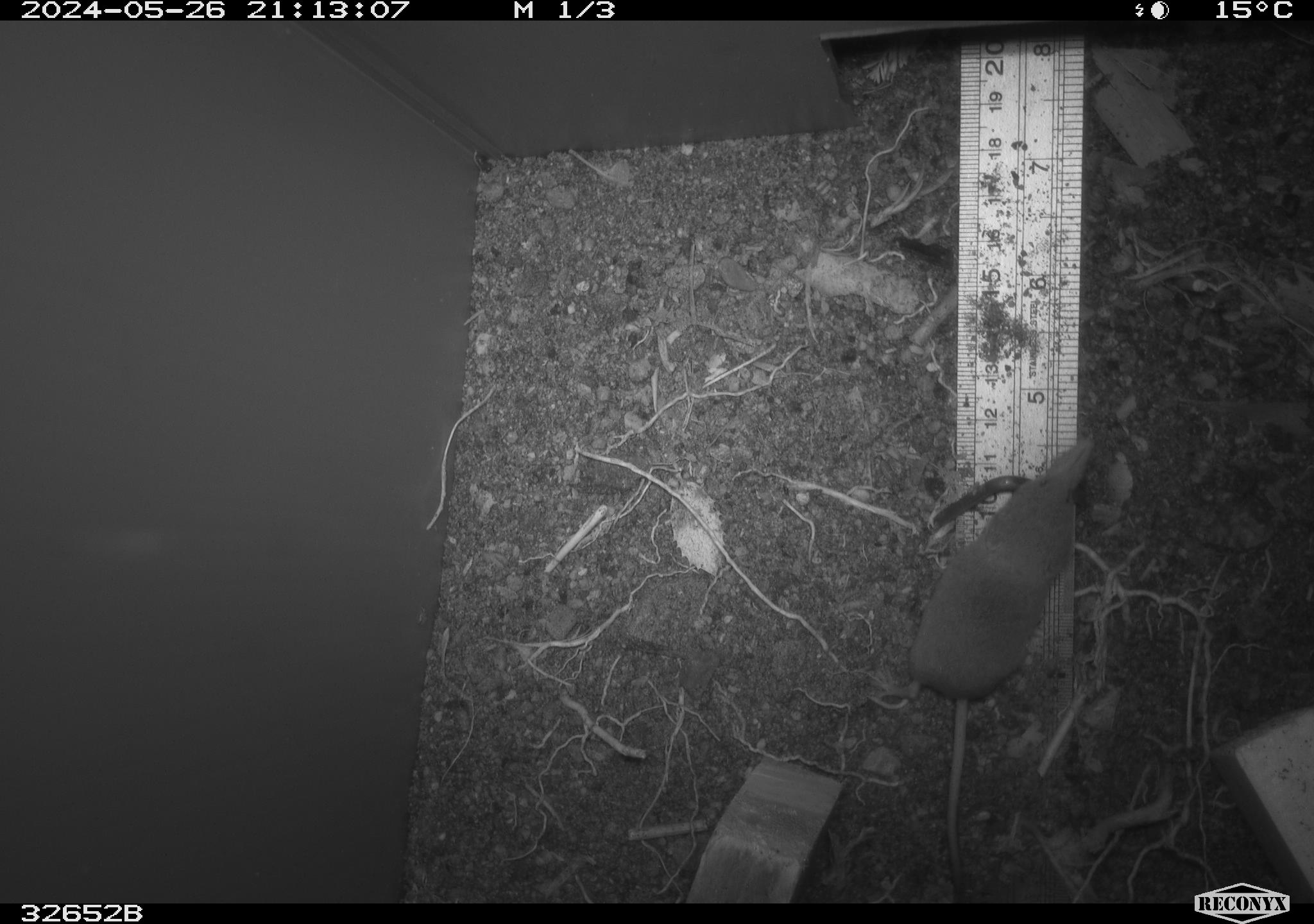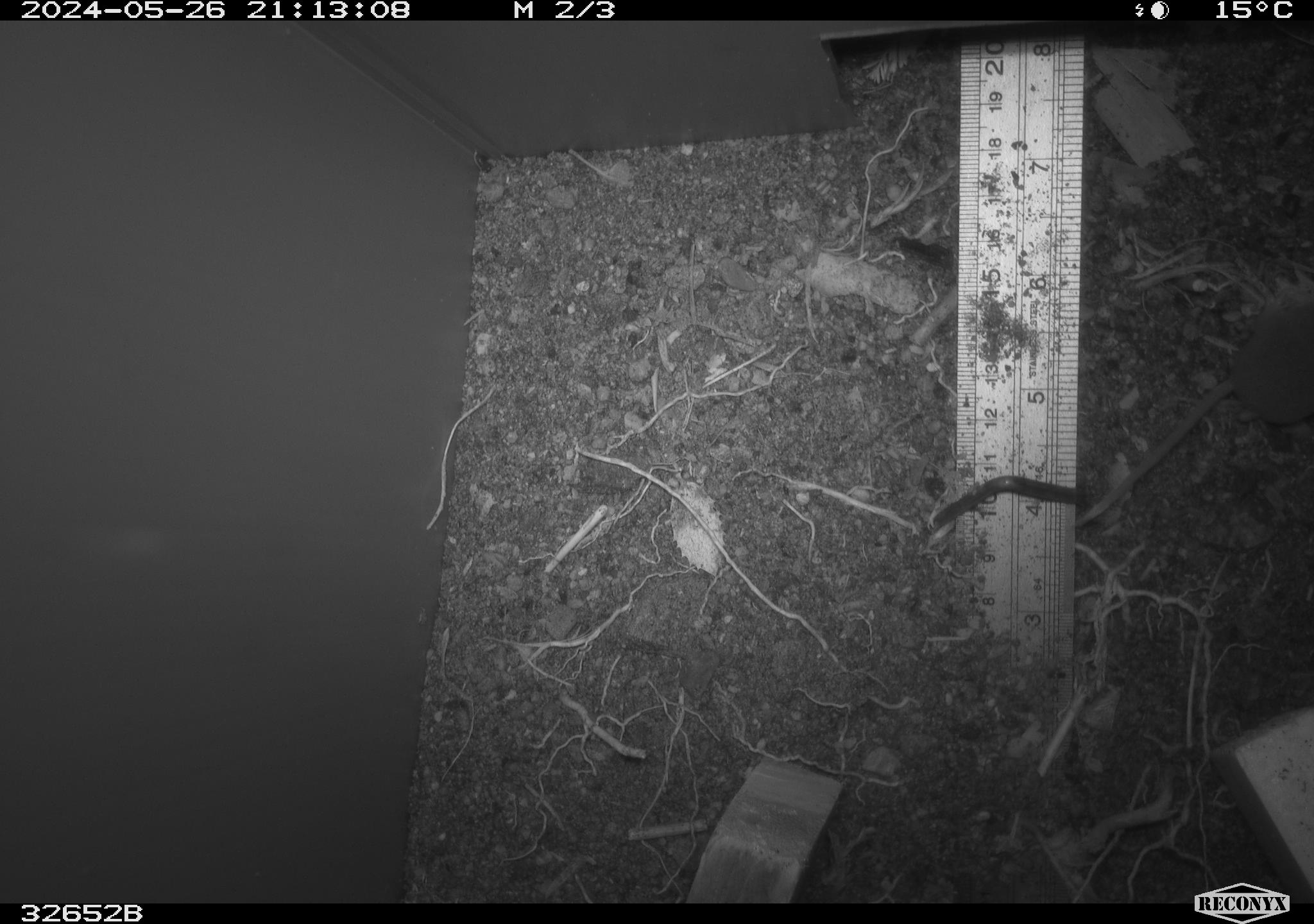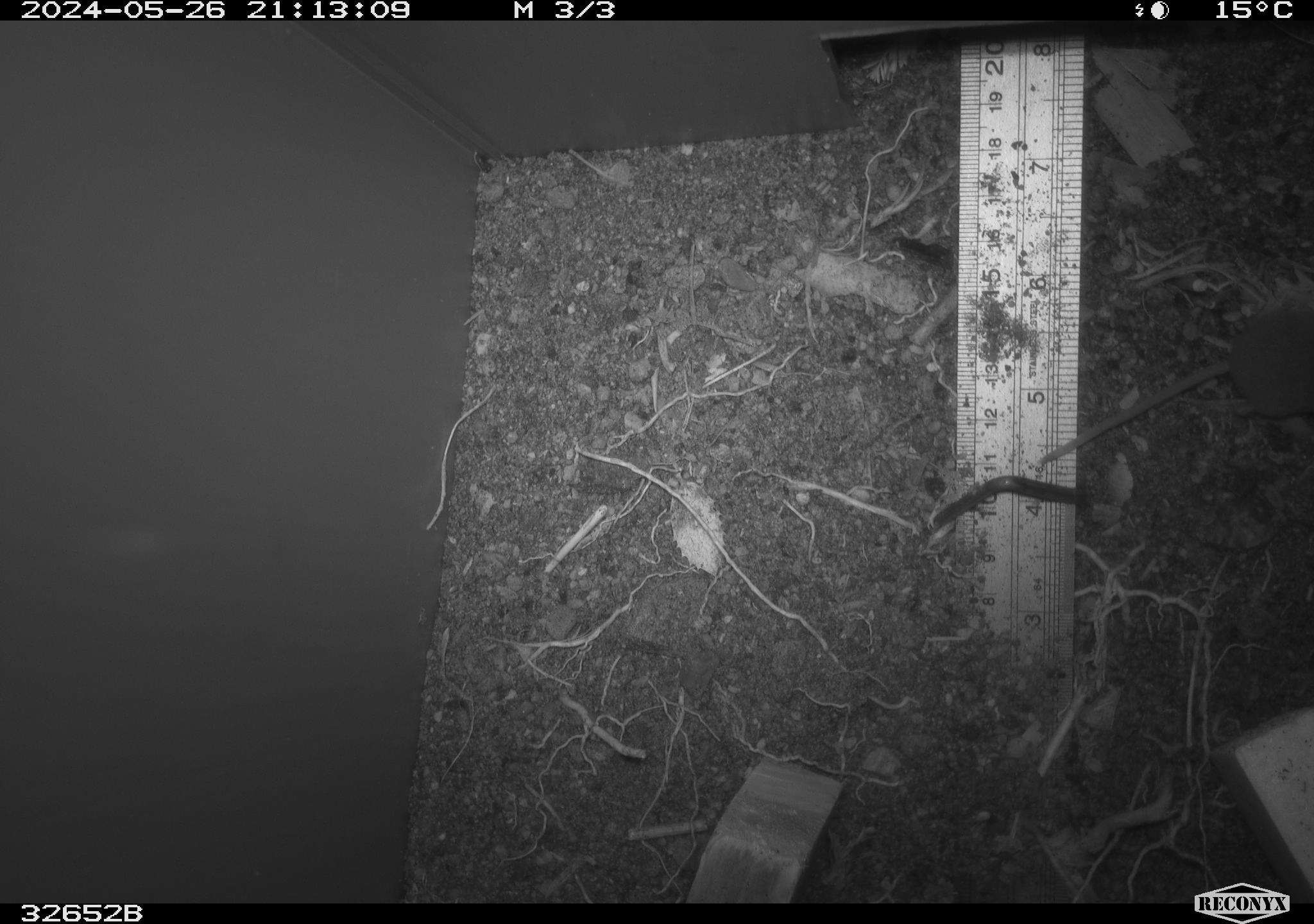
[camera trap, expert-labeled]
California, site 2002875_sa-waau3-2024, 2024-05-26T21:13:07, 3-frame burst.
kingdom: Animalia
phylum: Chordata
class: Mammalia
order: Eulipotyphla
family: Soricidae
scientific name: Soricidae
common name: shrews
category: soricidae family